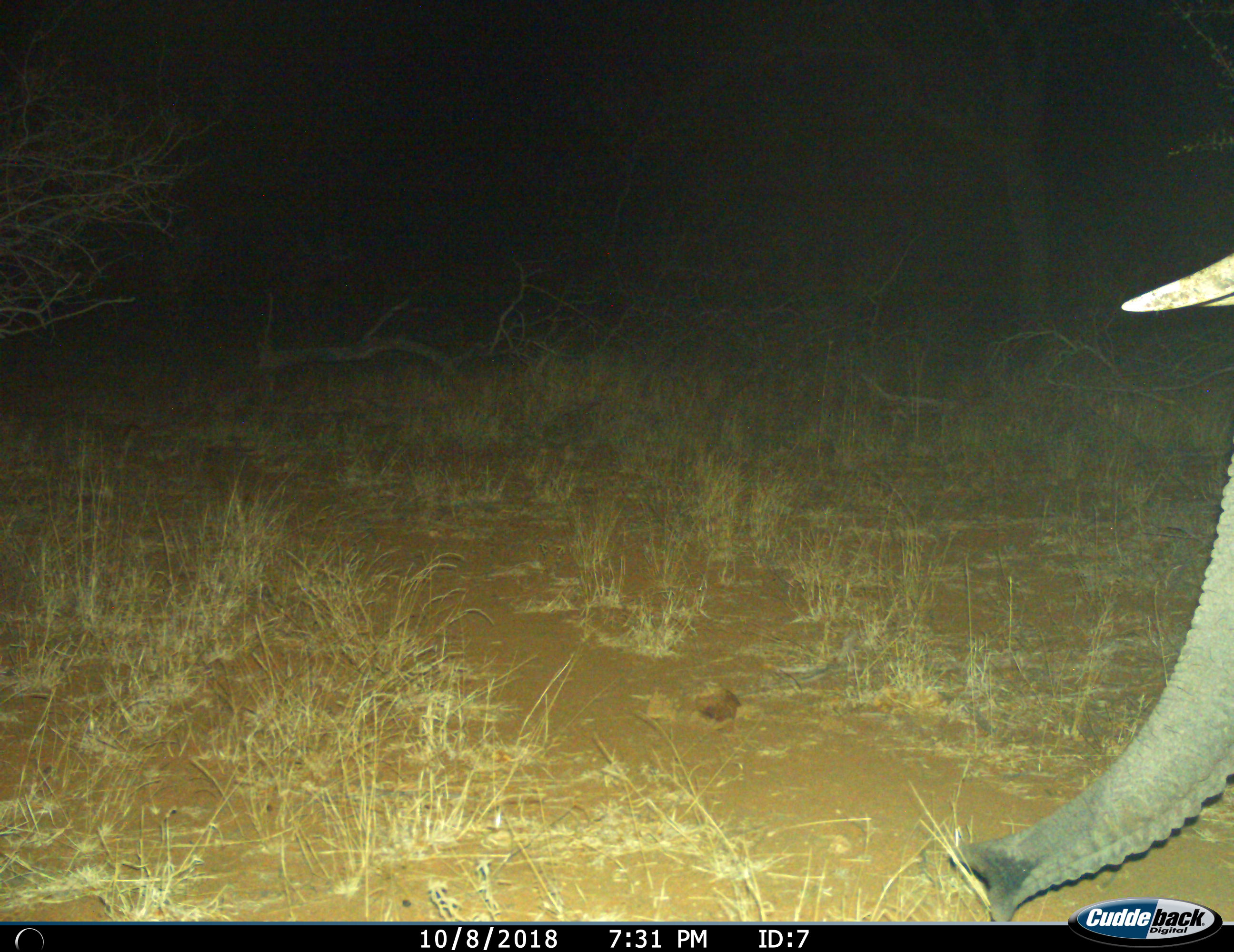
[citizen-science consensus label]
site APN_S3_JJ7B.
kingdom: Animalia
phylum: Chordata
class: Mammalia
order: Proboscidea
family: Elephantidae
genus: Loxodonta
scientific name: Loxodonta africana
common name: african bush elephant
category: elephant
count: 1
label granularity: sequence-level